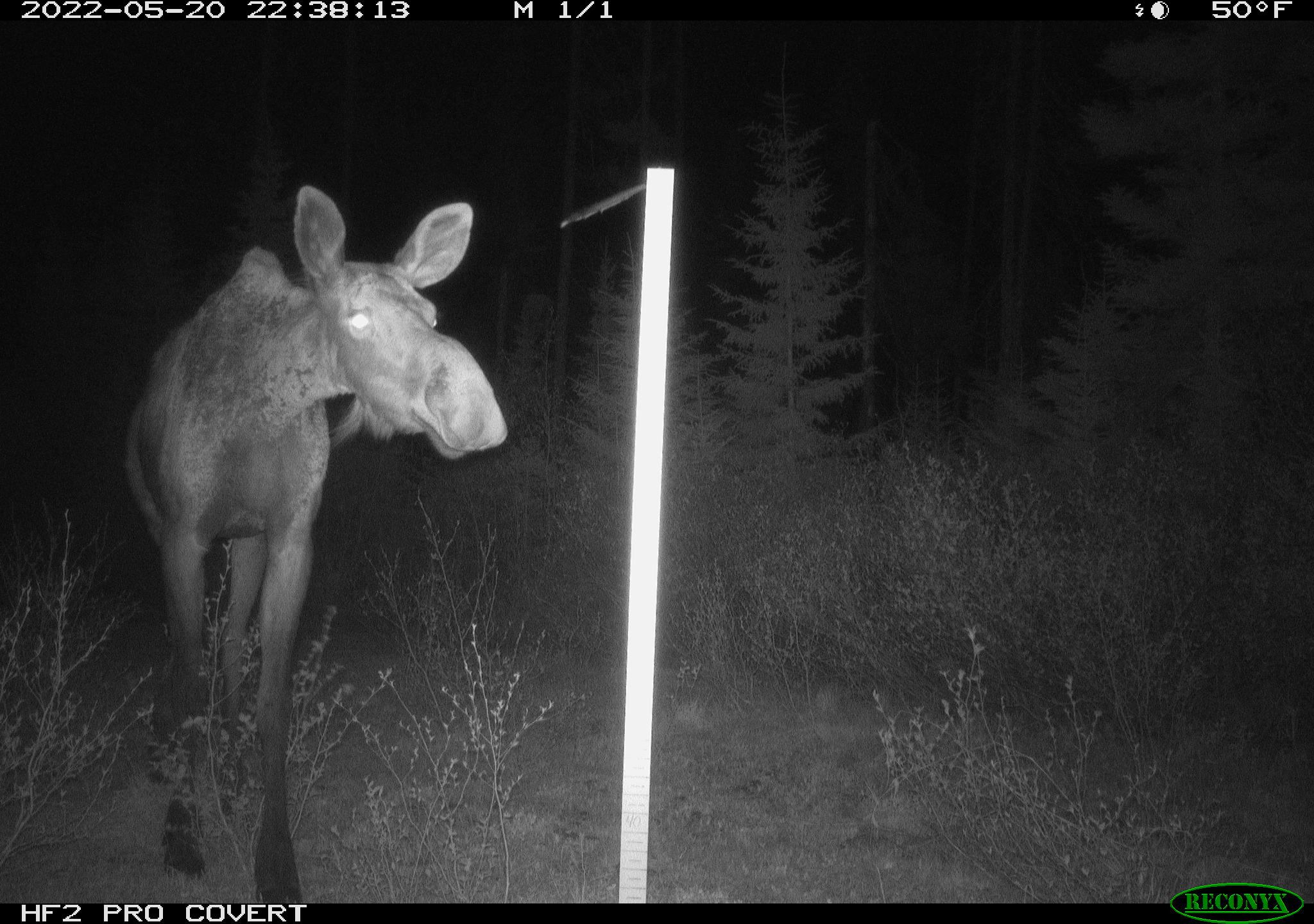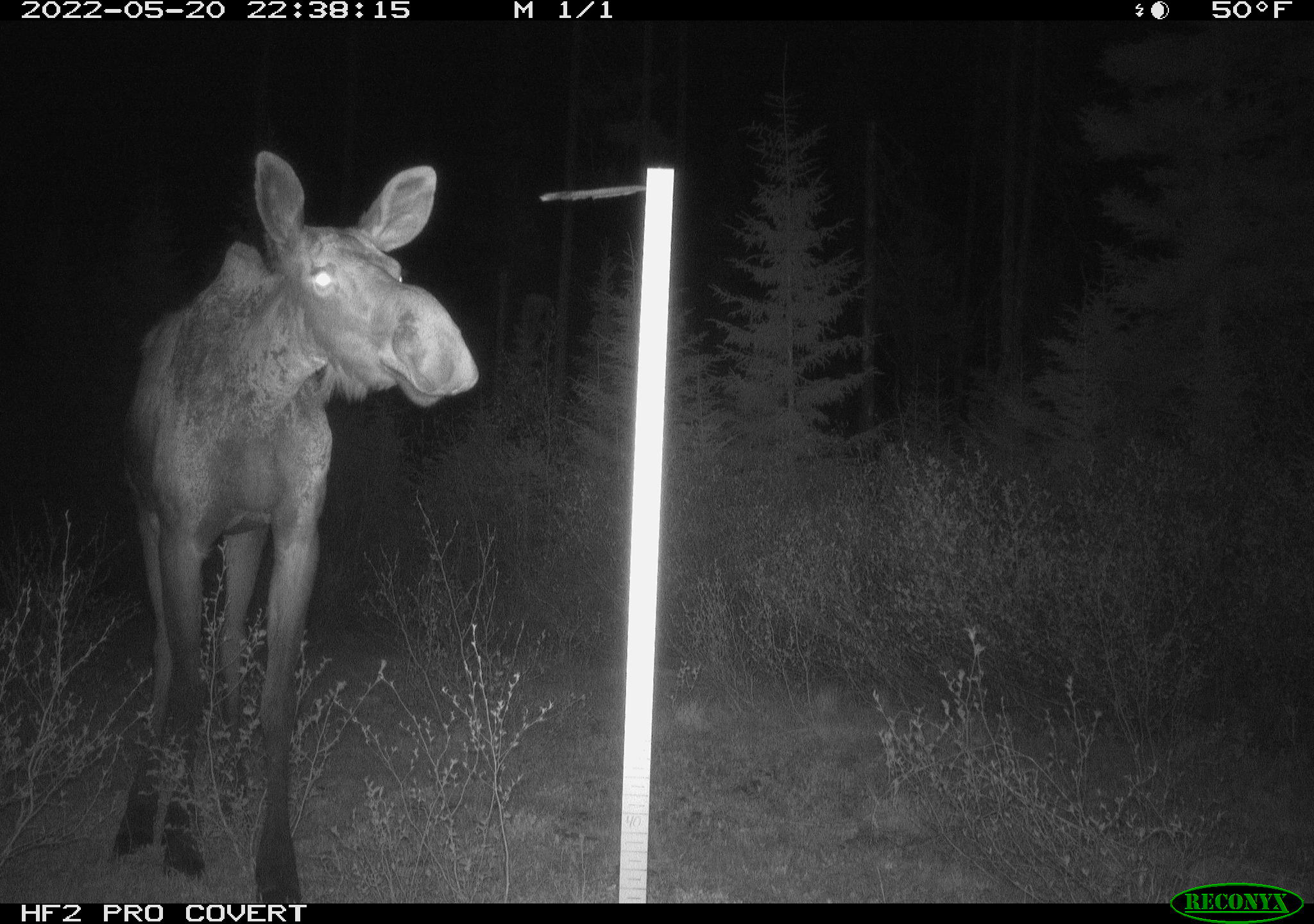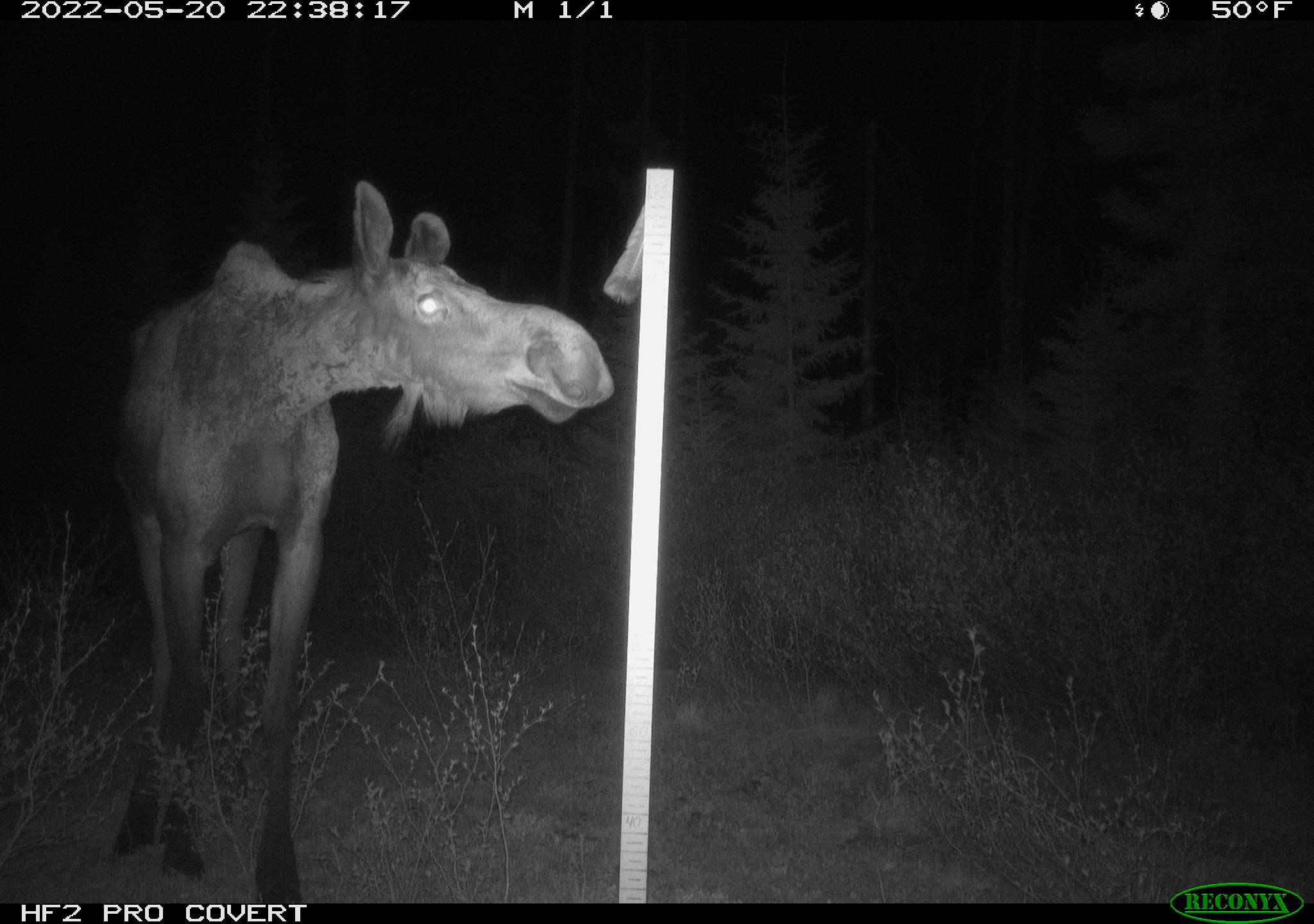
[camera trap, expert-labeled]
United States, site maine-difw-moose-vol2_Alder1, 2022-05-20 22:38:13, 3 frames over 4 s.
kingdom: Animalia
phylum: Chordata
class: Mammalia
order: Artiodactyla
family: Cervidae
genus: Alces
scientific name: Alces alces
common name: moose